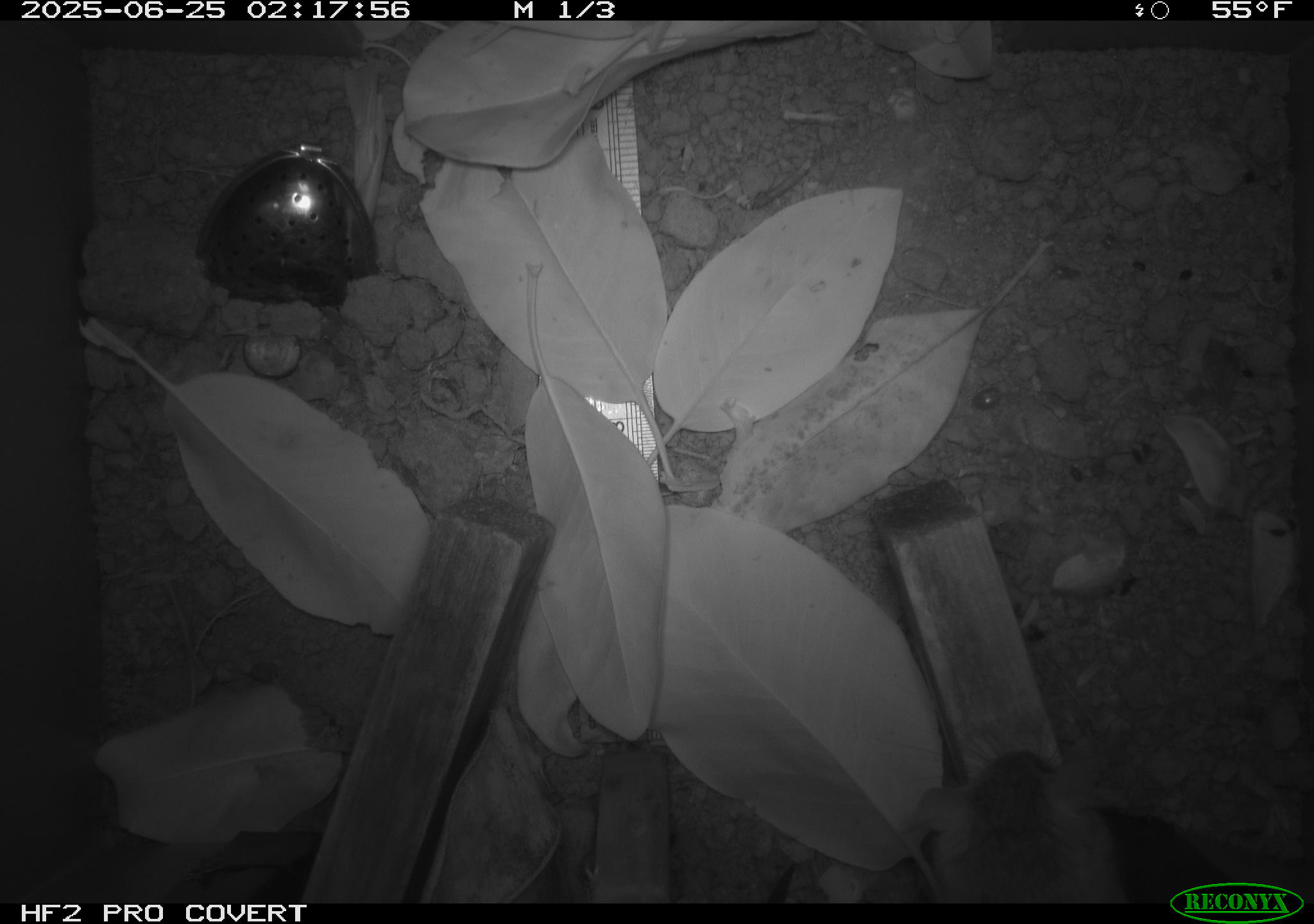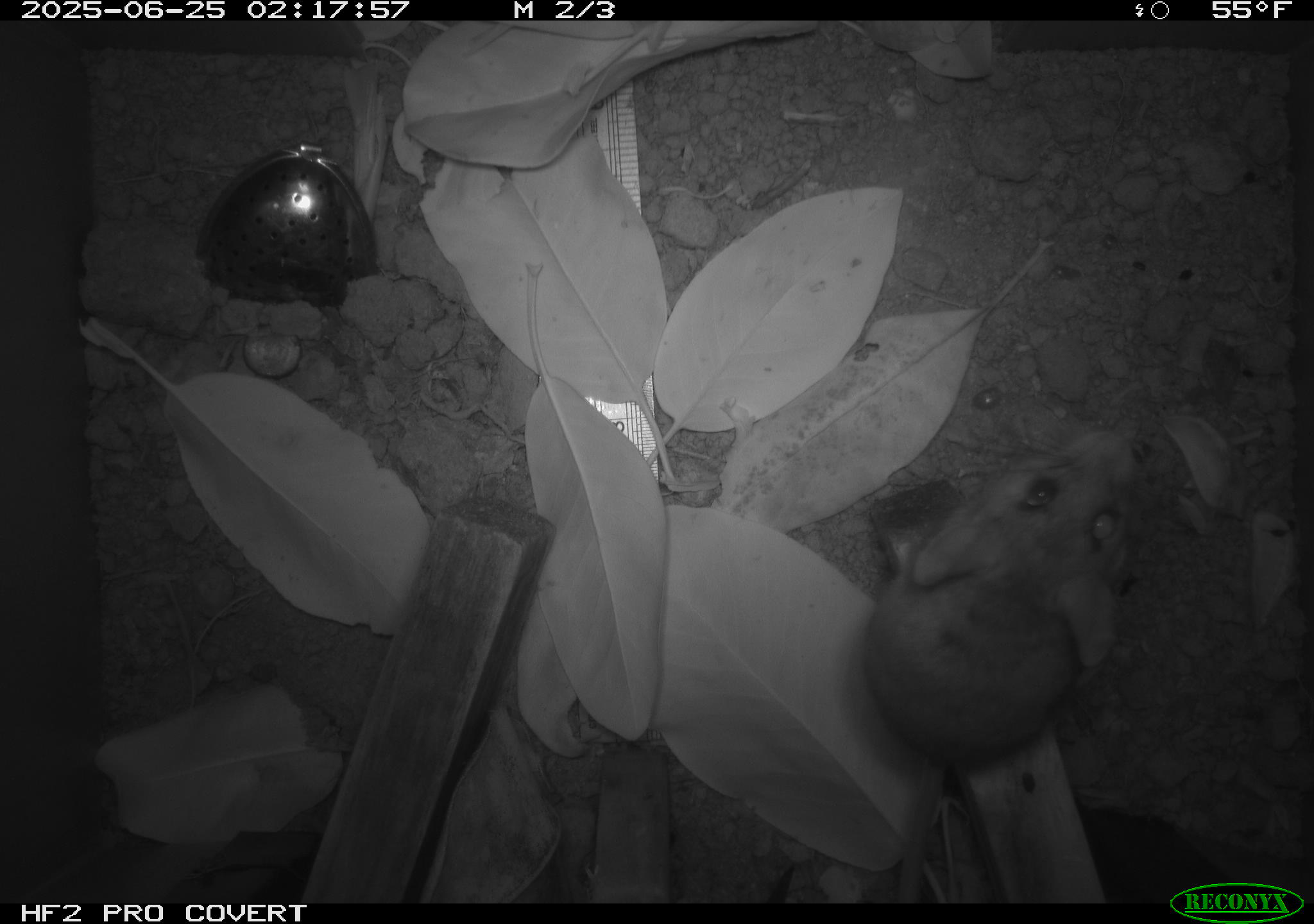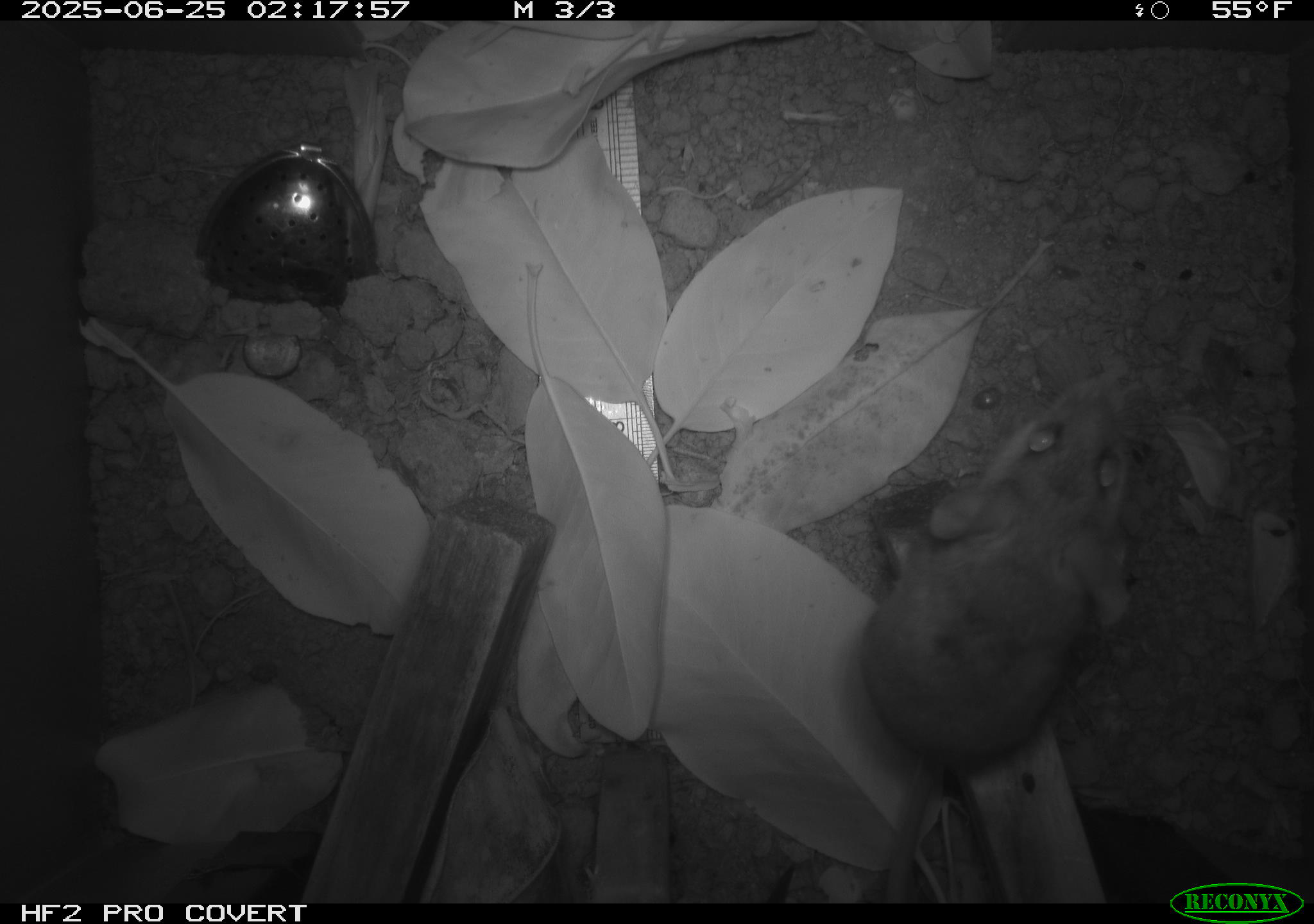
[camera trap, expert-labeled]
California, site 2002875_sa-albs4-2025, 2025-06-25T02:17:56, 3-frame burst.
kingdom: Animalia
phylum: Chordata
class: Mammalia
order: Rodentia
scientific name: Rodentia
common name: mouse species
Mouse species (Rodentia).